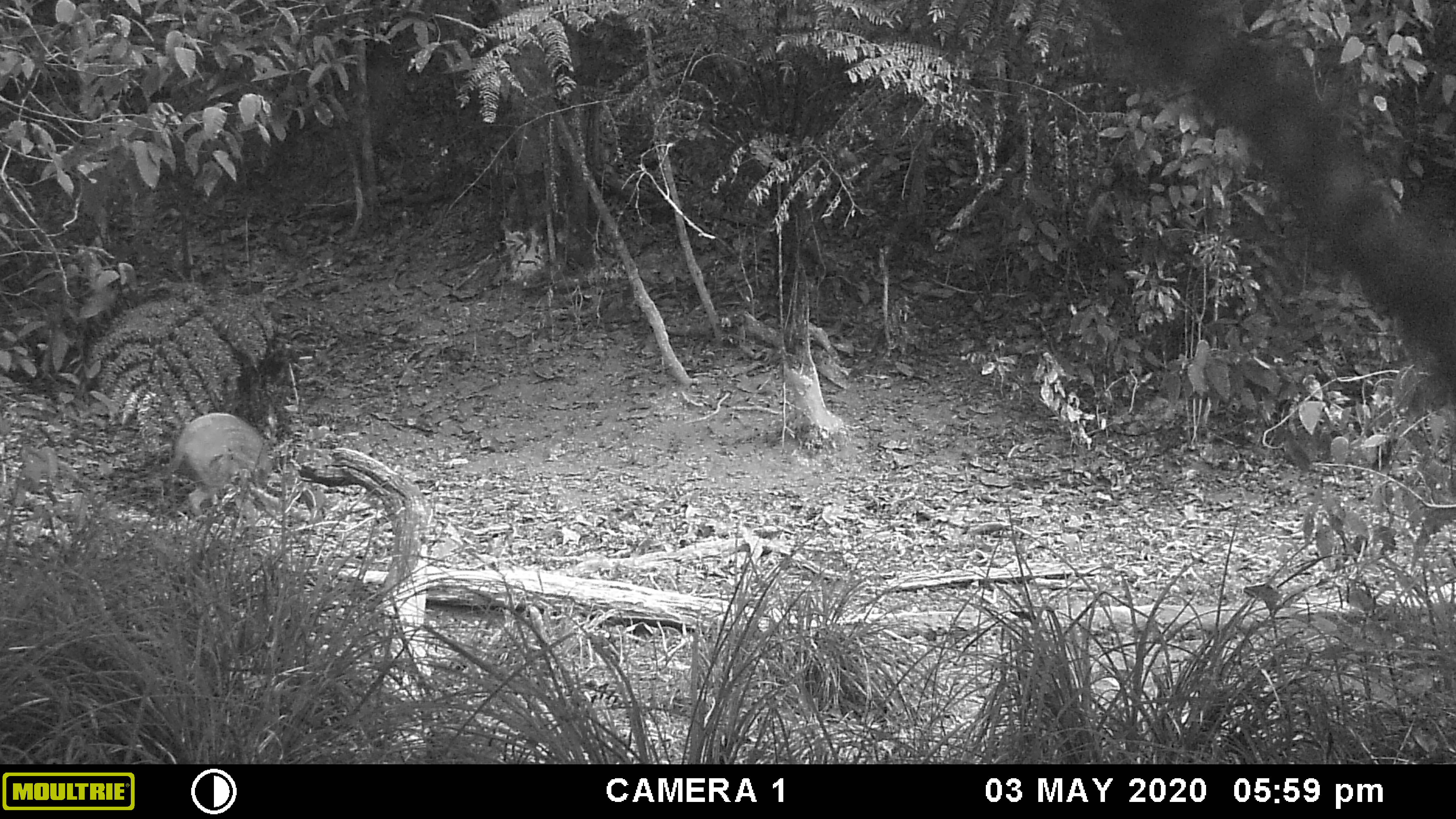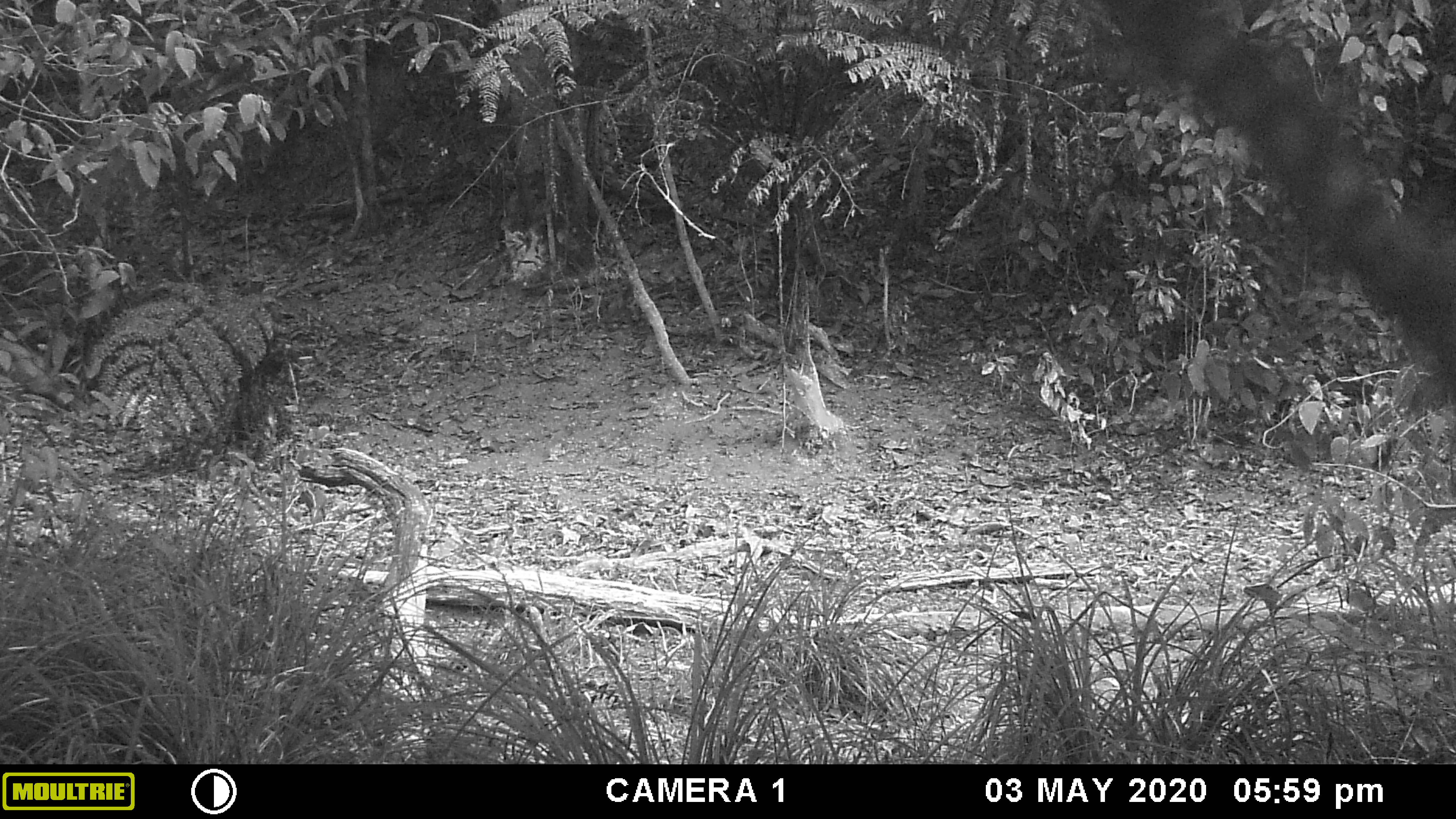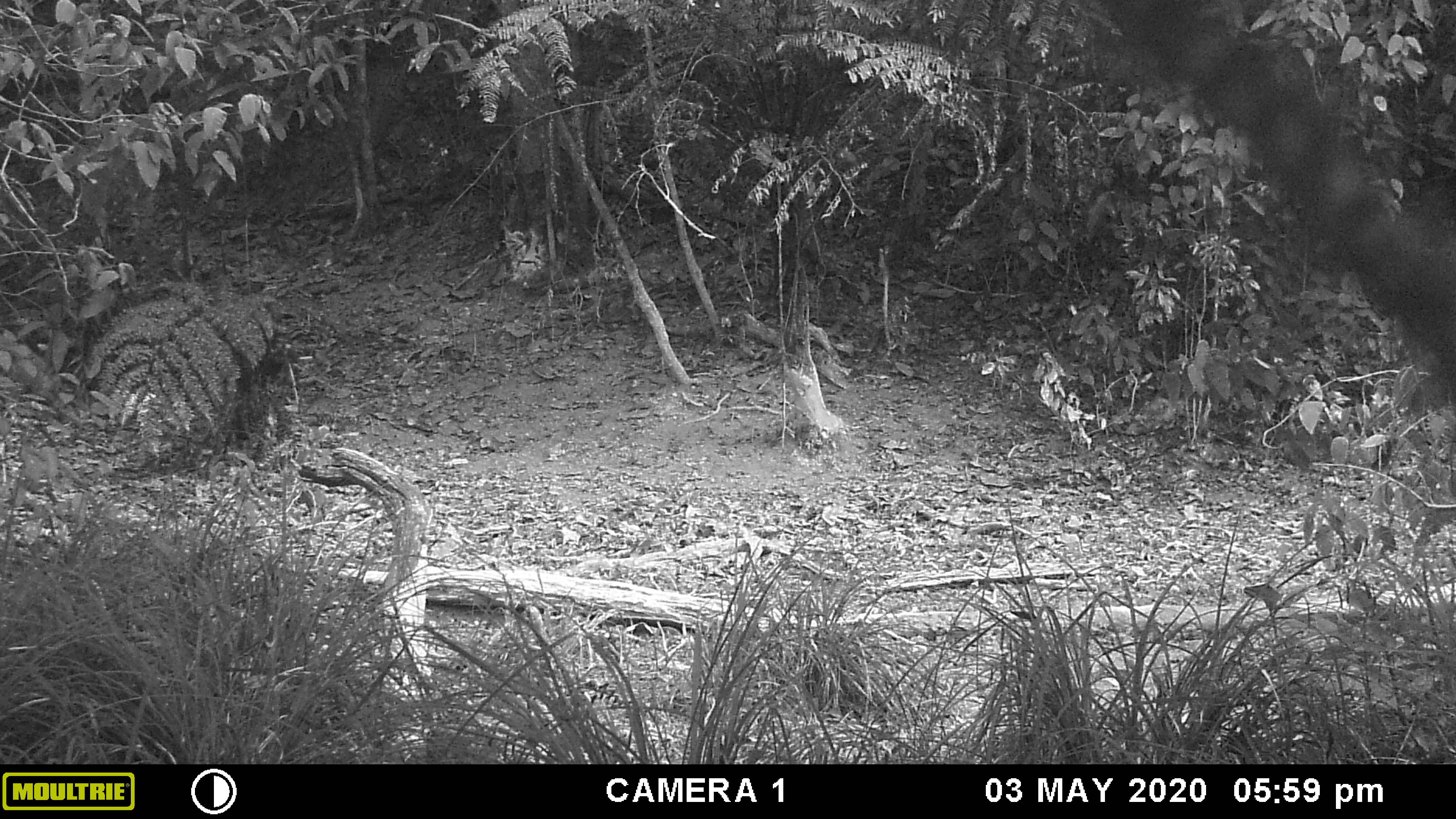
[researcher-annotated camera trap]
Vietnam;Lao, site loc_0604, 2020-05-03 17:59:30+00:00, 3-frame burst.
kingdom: Animalia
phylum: Chordata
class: Mammalia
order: Artiodactyla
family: Suidae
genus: Sus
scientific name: Sus scrofa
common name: eurasian wild pig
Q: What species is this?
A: Eurasian wild pig (Sus scrofa).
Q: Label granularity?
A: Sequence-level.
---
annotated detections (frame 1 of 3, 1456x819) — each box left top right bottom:
eurasian wild pig: 161 411 275 517